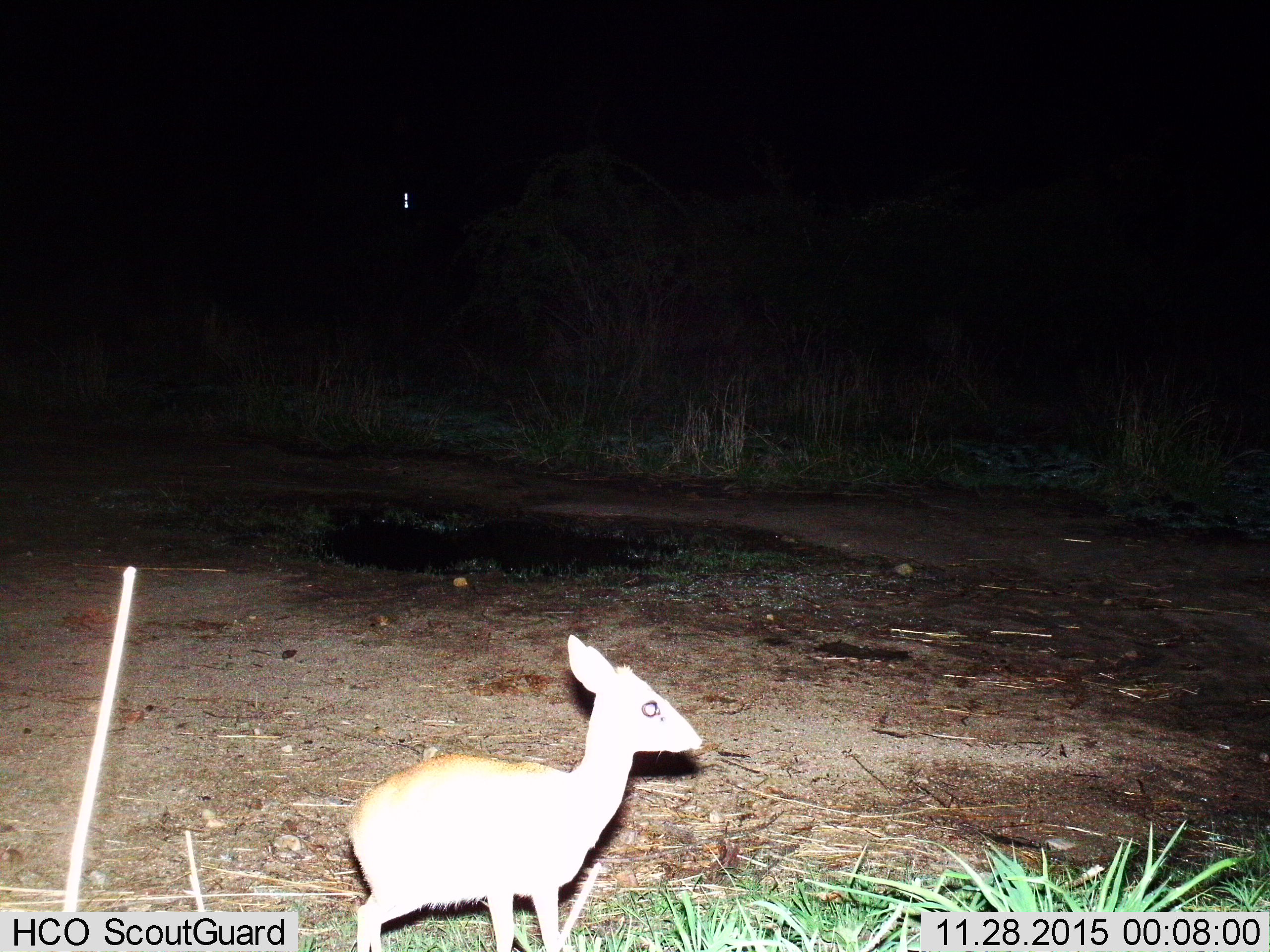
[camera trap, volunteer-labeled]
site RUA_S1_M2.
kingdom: Animalia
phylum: Chordata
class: Mammalia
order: Artiodactyla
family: Bovidae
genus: Madoqua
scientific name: Madoqua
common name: dik-dik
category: dikdik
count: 1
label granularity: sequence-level